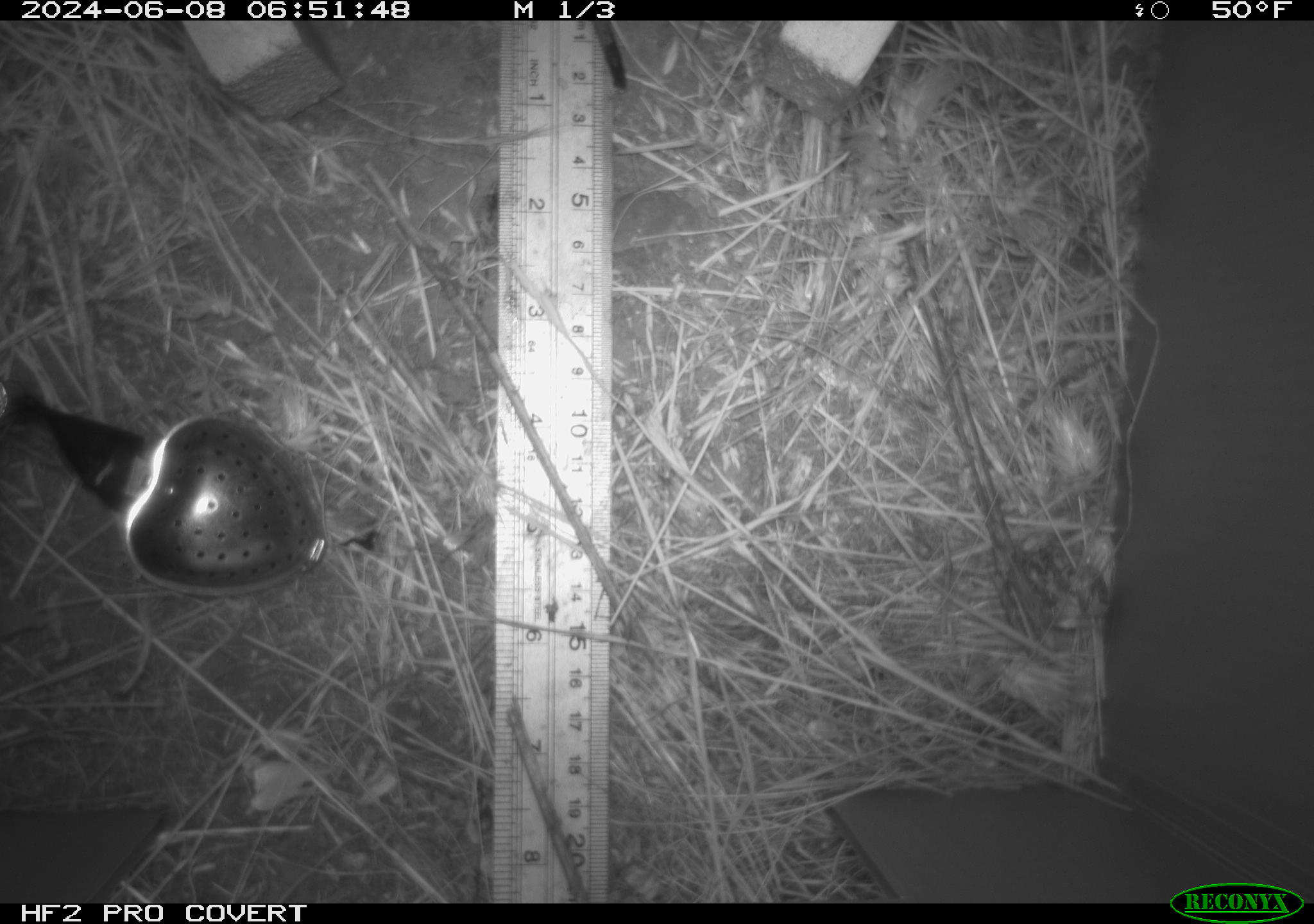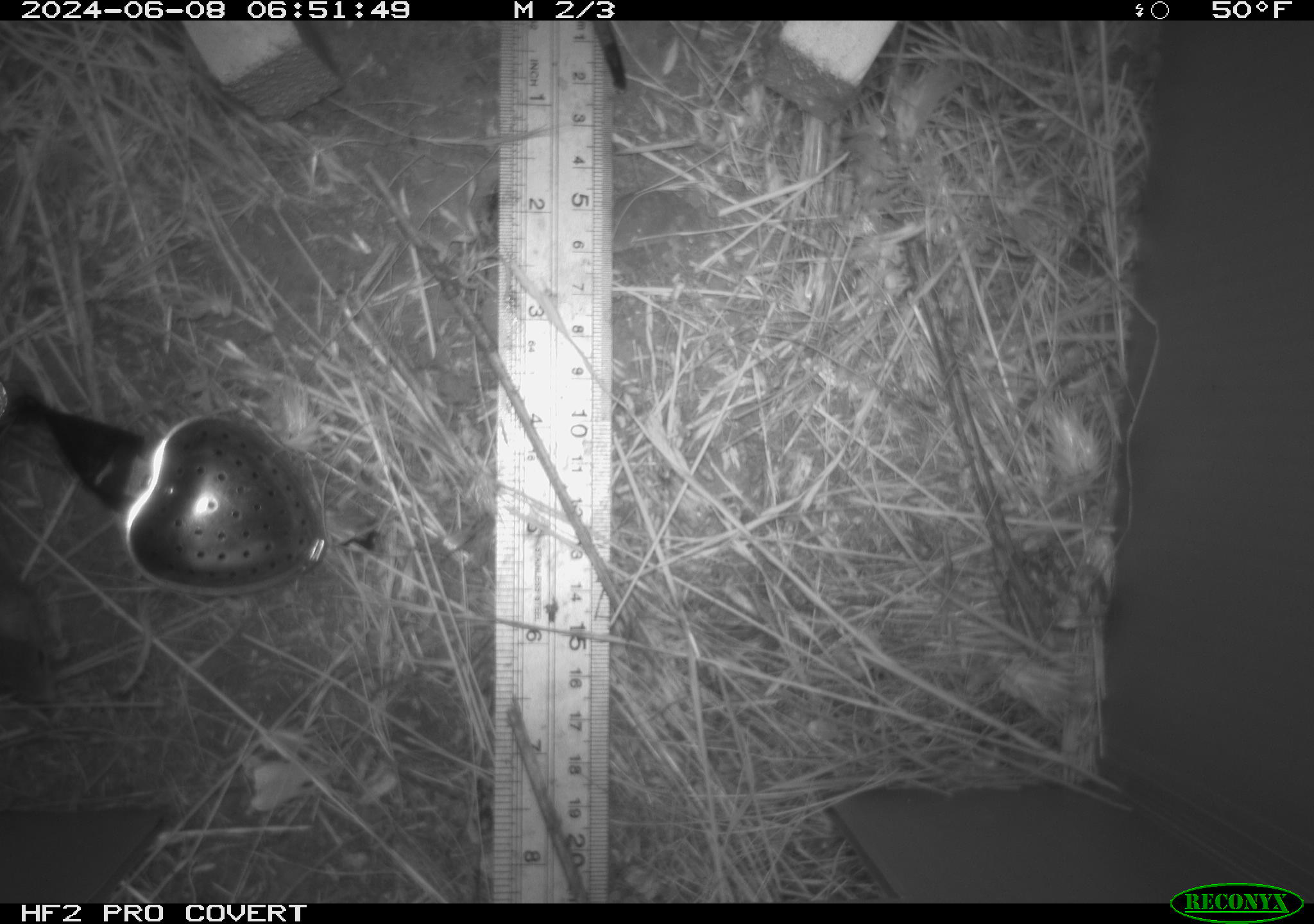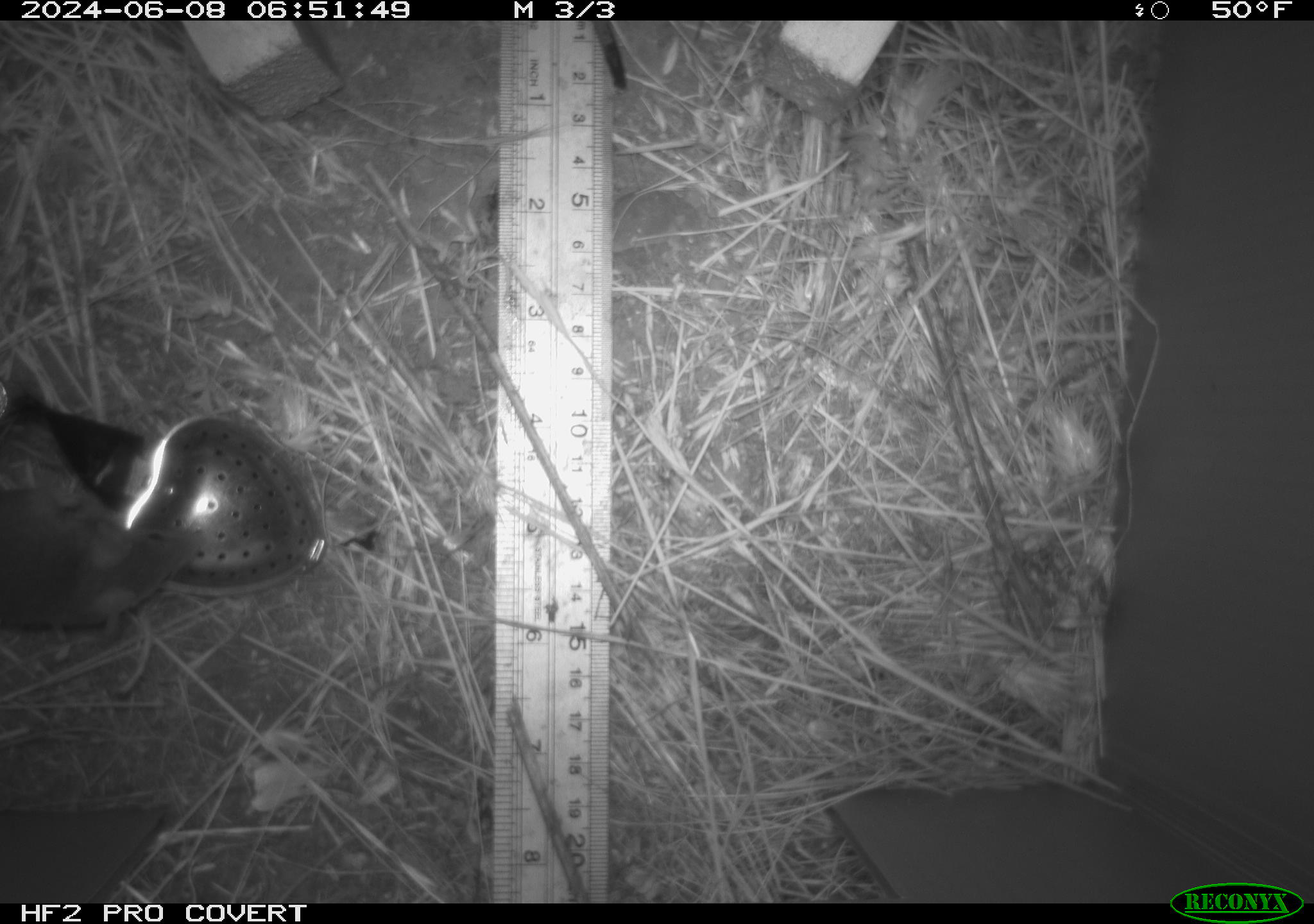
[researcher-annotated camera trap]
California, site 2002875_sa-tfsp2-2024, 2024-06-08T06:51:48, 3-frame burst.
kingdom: Animalia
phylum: Chordata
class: Mammalia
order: Rodentia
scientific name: Rodentia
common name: mouse species